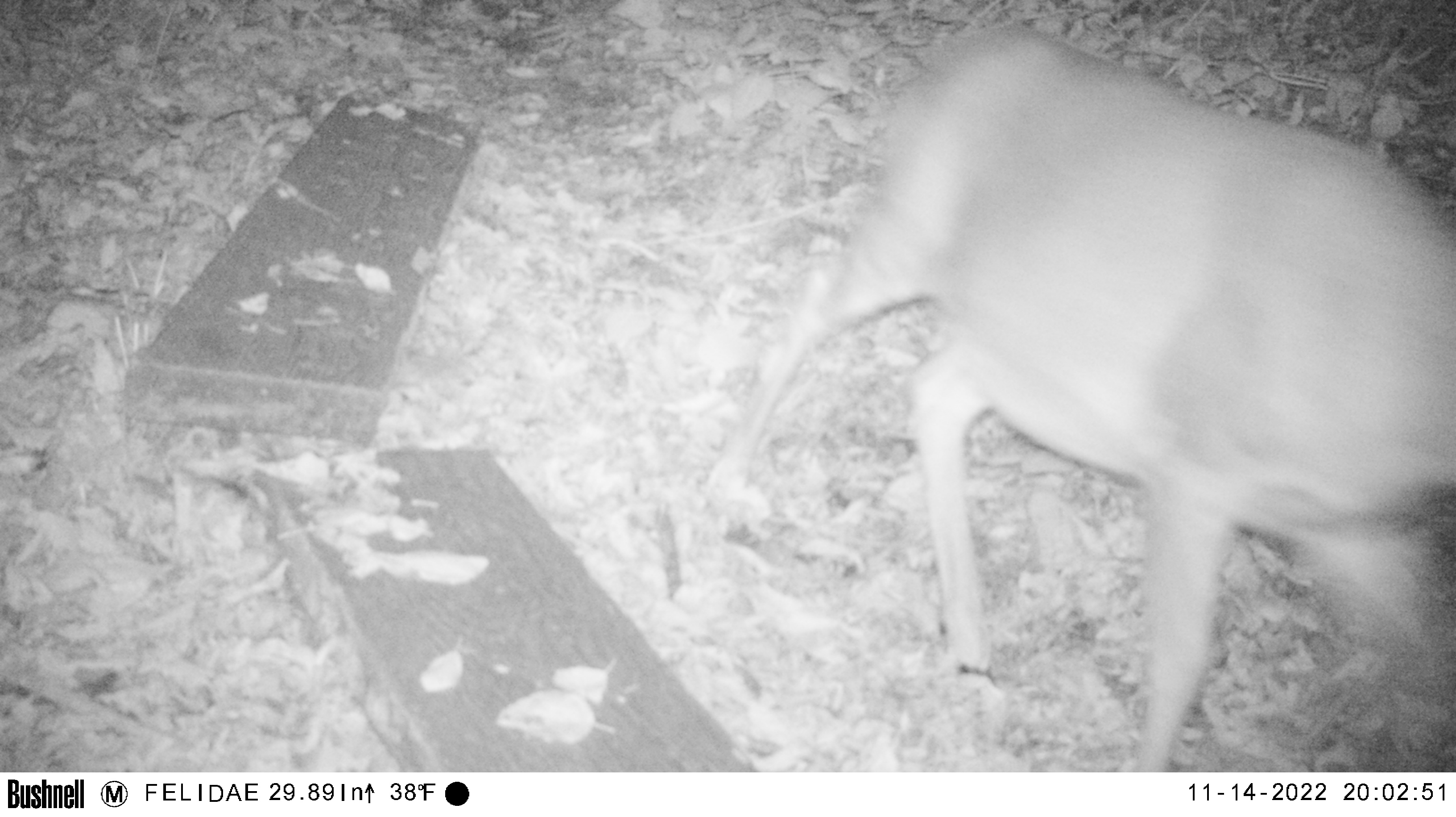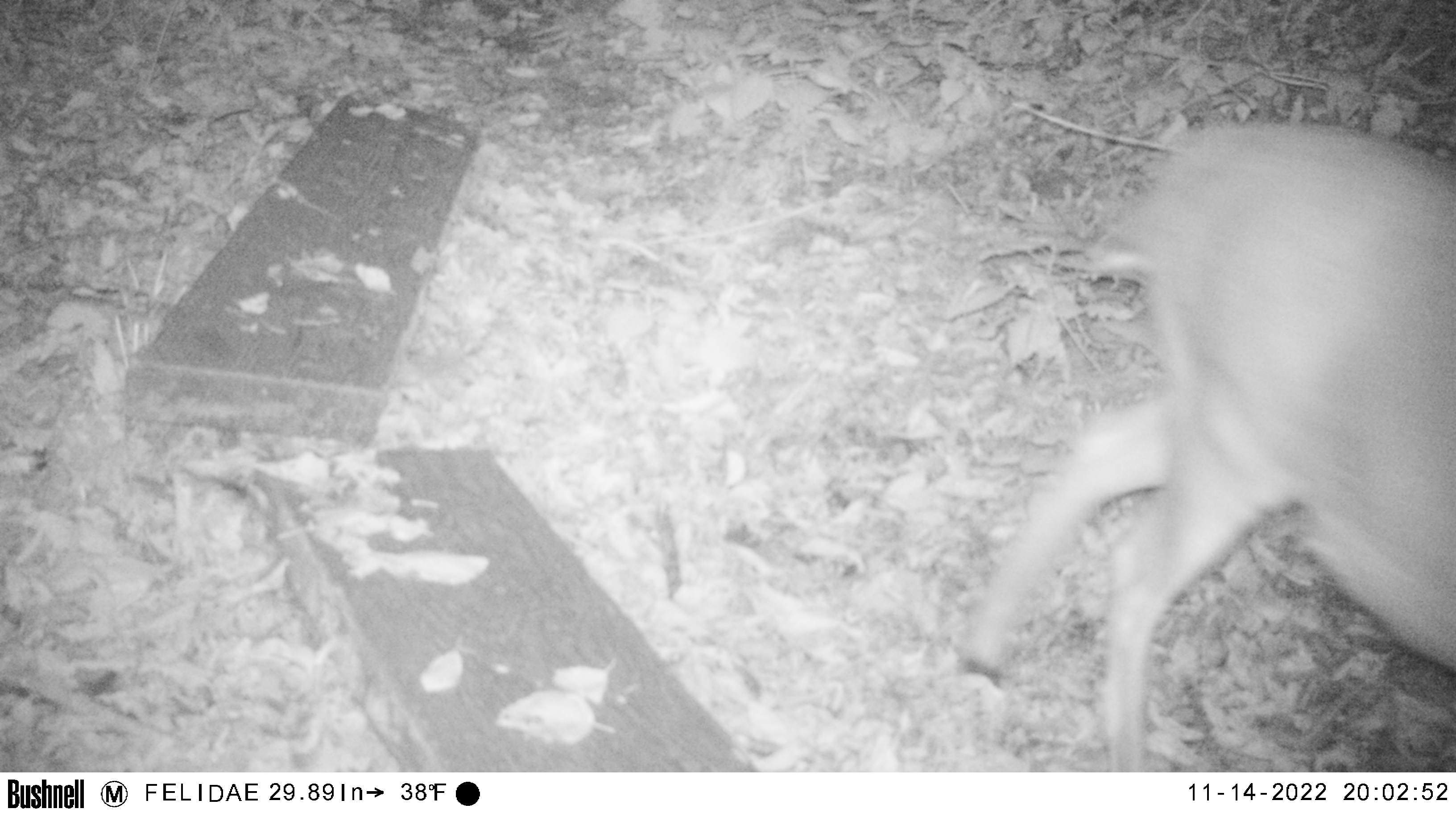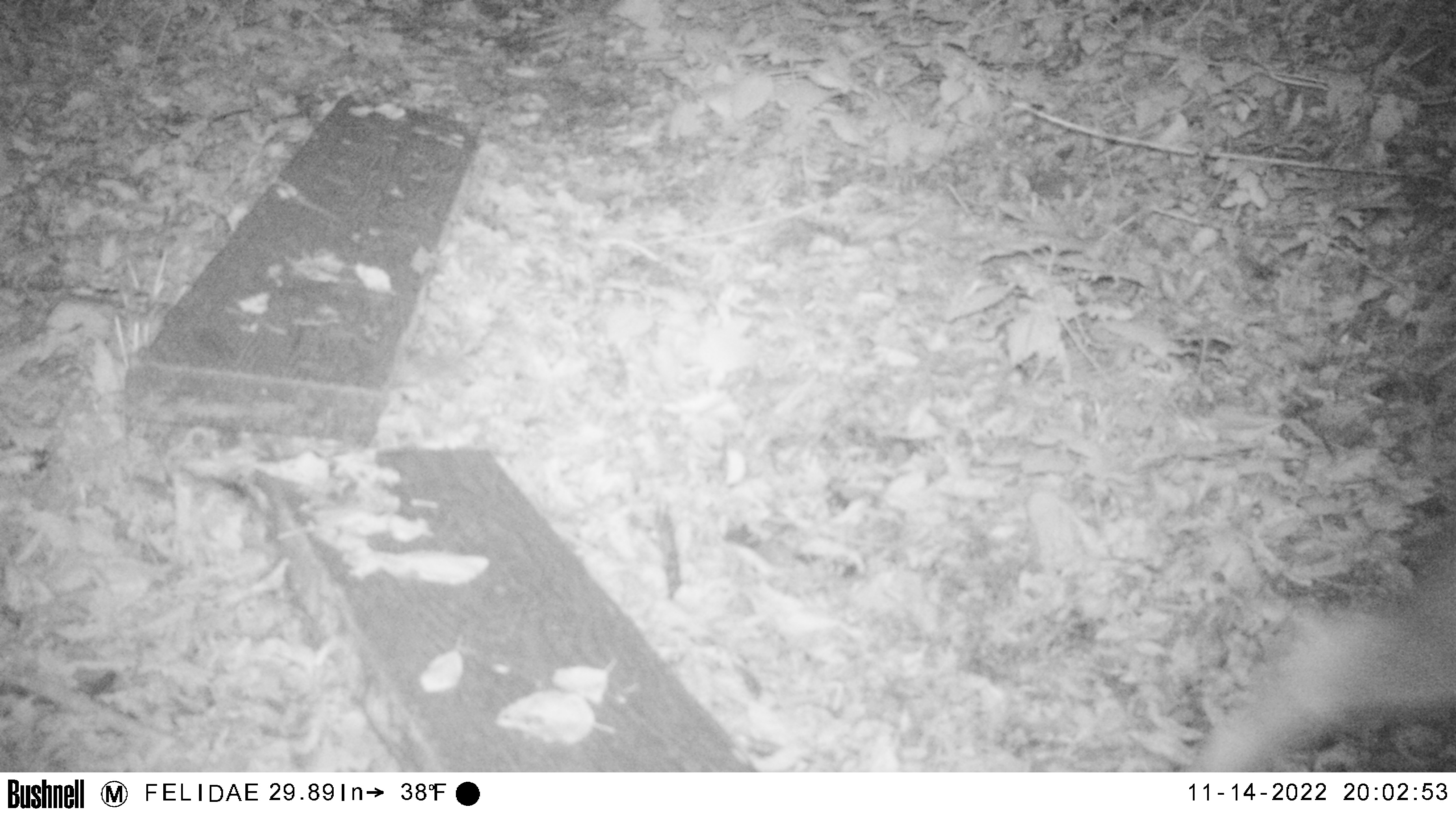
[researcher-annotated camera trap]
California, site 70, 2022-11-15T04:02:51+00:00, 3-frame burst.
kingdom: Animalia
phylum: Chordata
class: Mammalia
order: Artiodactyla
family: Cervidae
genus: Odocoileus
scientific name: Odocoileus hemionus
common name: mule deer